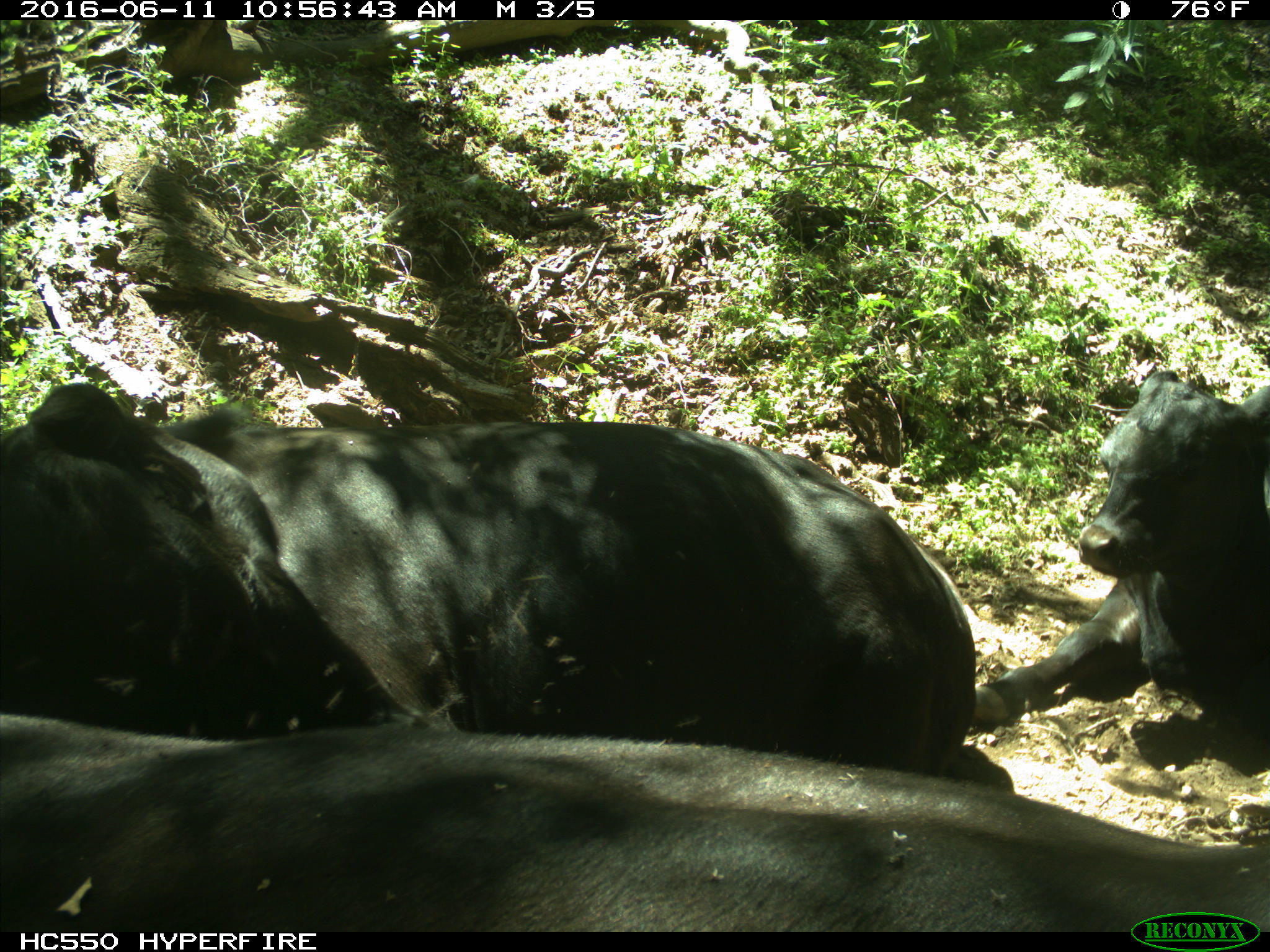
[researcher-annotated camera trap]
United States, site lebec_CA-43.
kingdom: Animalia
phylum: Chordata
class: Mammalia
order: Artiodactyla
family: Bovidae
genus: Bos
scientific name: Bos taurus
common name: domestic cow